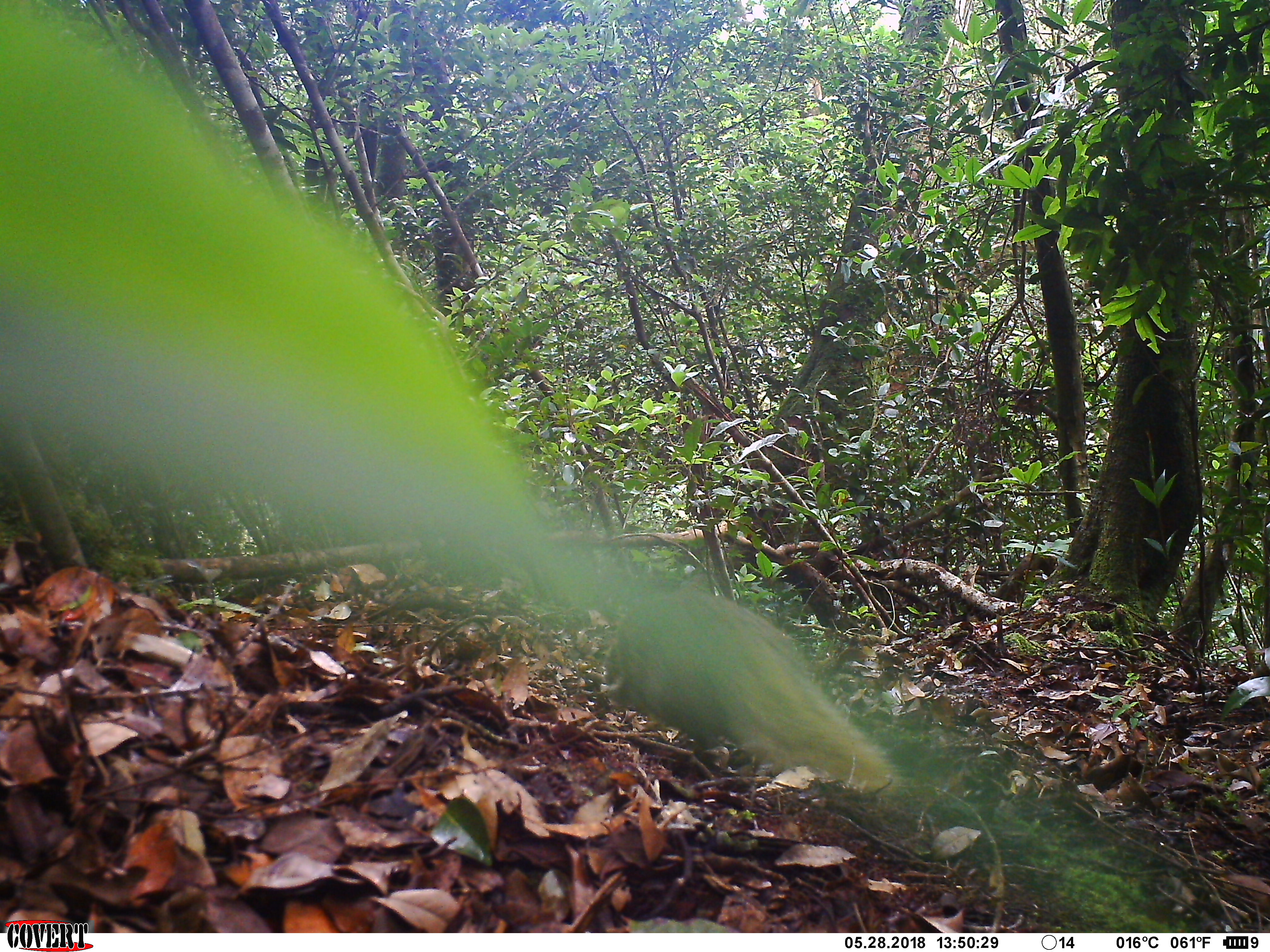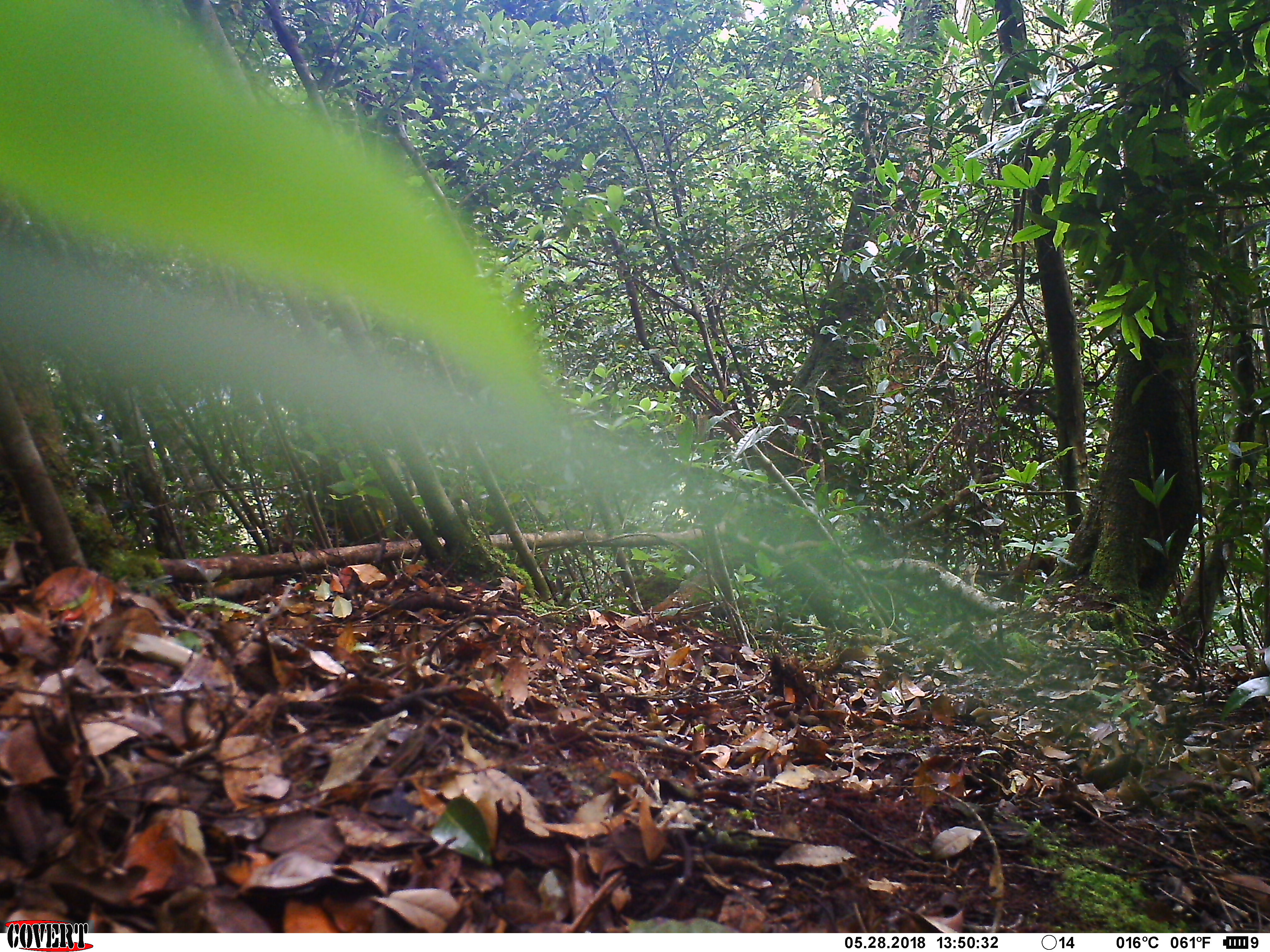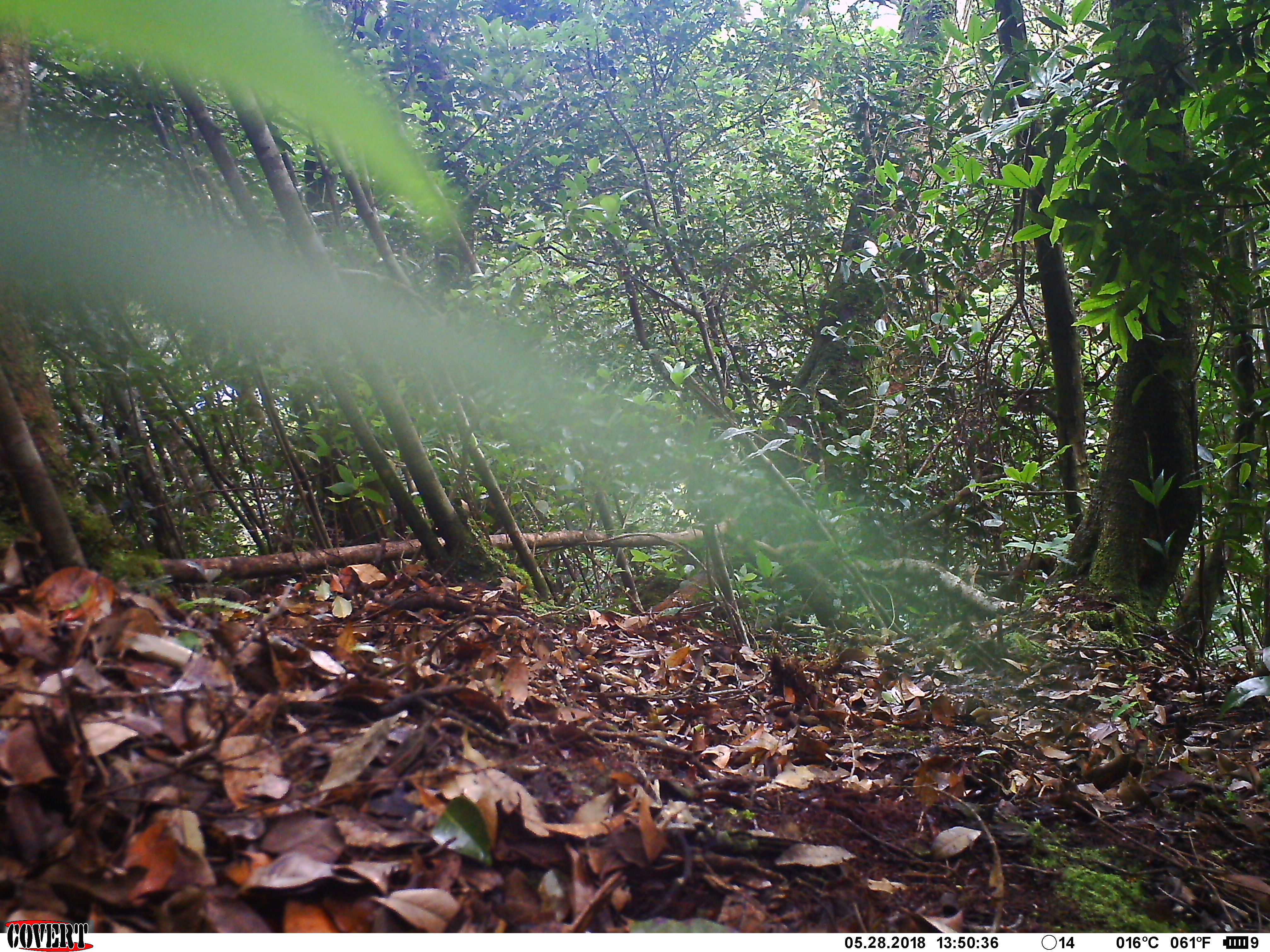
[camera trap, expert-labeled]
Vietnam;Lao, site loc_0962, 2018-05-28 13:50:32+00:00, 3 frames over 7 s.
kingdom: Animalia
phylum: Chordata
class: Mammalia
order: Carnivora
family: Herpestidae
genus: Urva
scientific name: Urva urva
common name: crab-eating mongoose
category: crab eating mongoose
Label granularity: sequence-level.